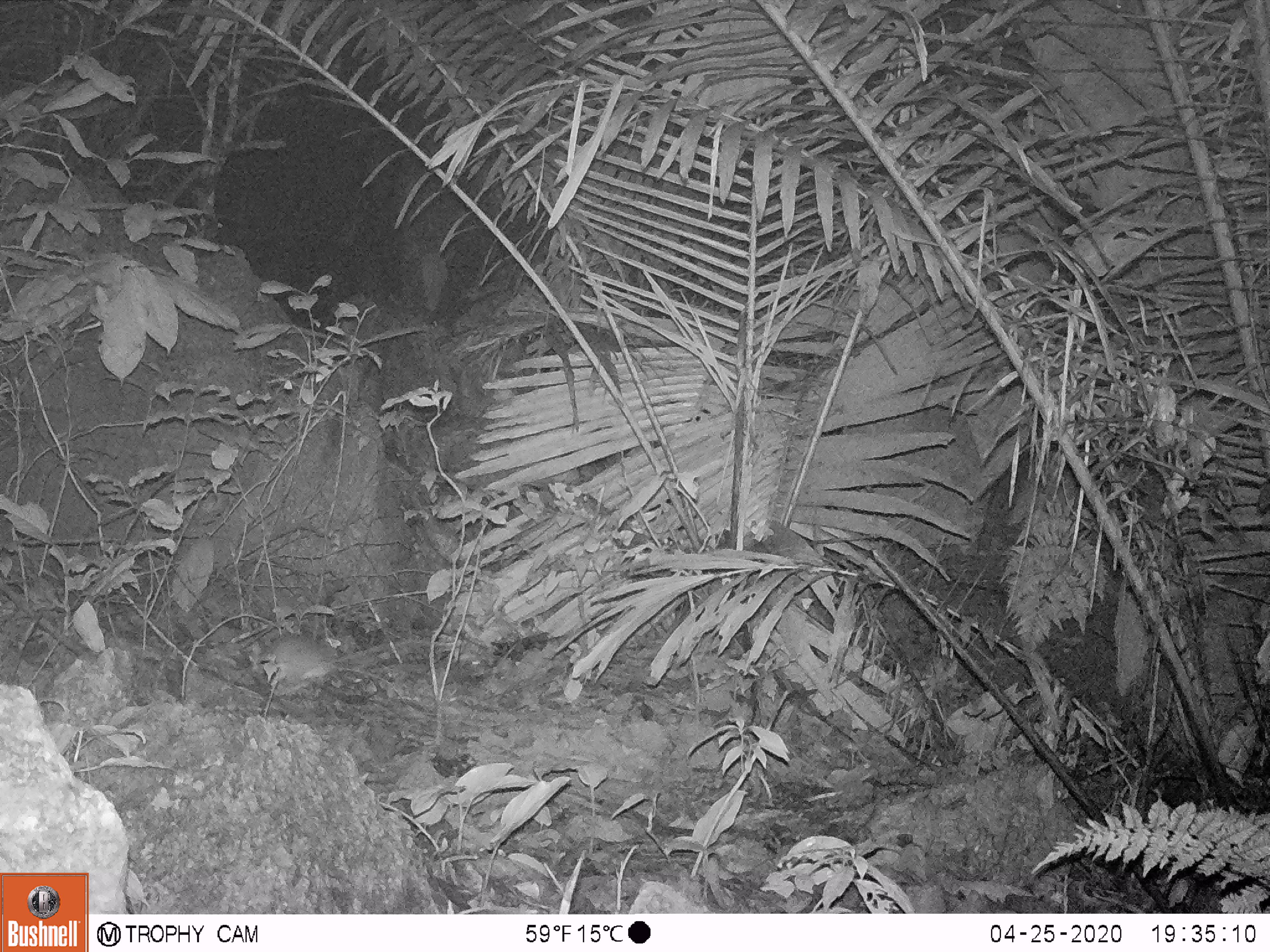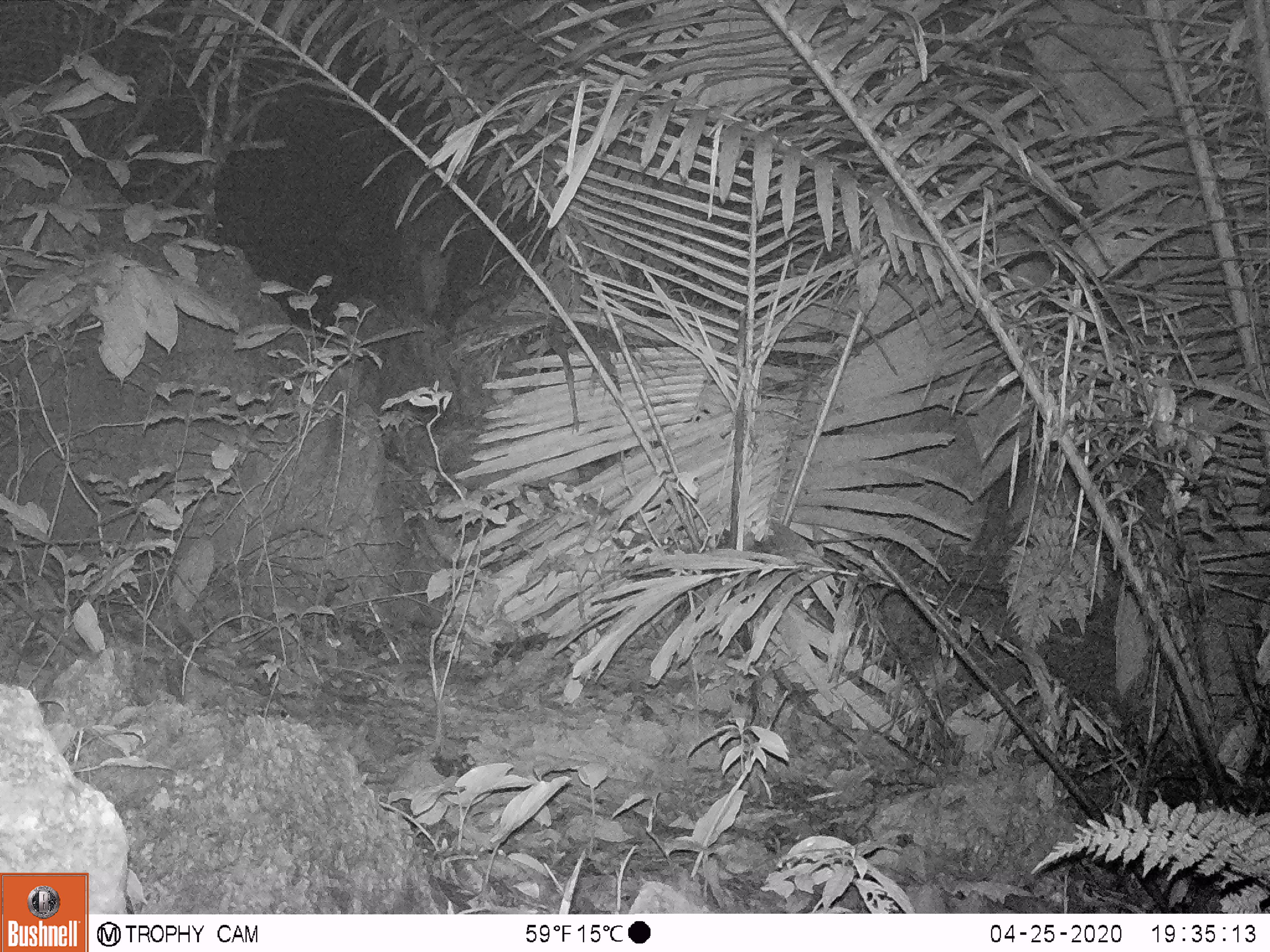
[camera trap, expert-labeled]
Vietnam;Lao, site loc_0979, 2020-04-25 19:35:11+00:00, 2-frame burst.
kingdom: Animalia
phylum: Chordata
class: Mammalia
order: Rodentia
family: Muridae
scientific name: Muridae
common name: old-world mice and rats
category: unidentified murid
Unidentified murid (old-world mice and rats) (Muridae). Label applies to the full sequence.